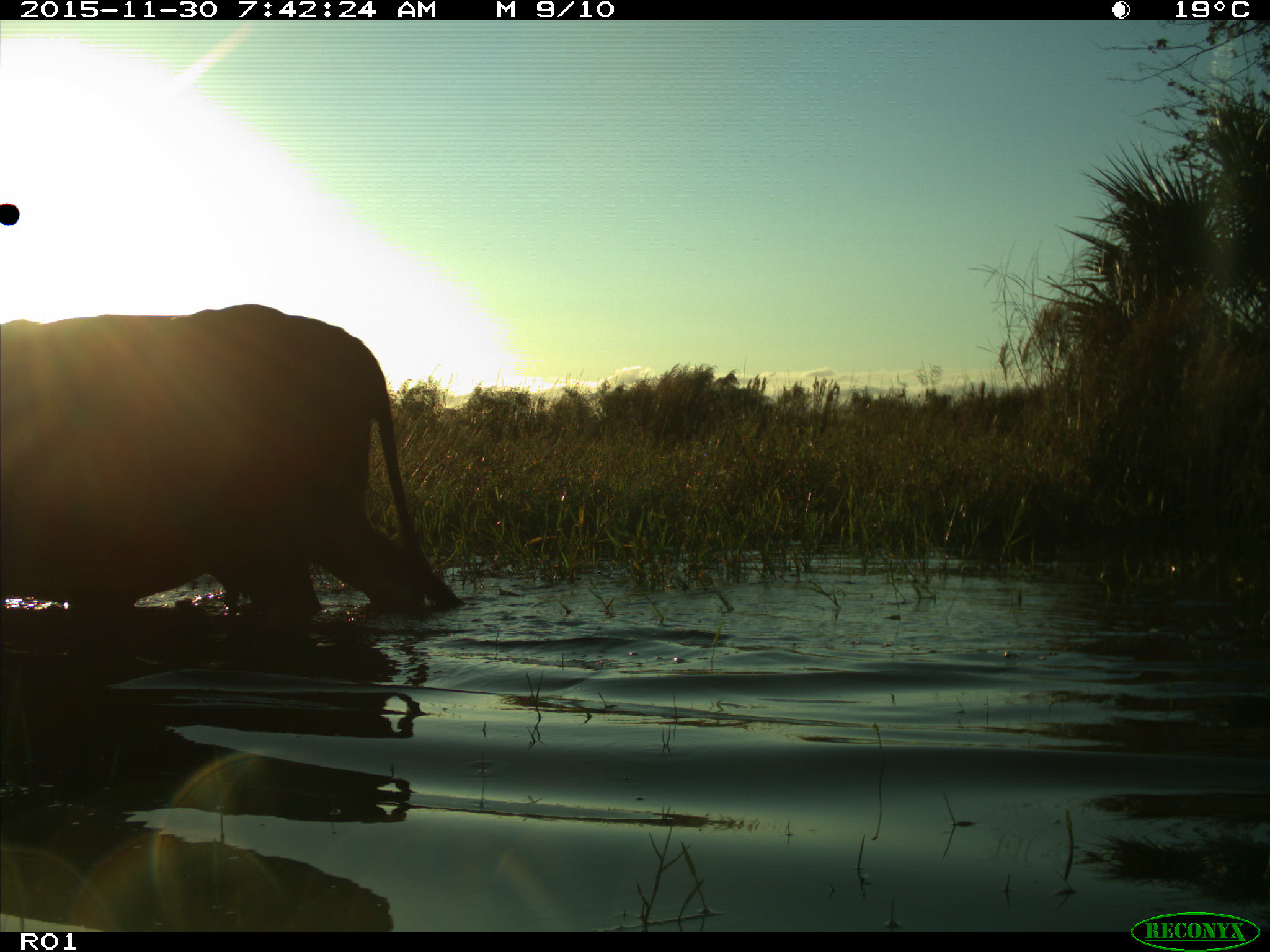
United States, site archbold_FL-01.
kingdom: Animalia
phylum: Chordata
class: Mammalia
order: Artiodactyla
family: Bovidae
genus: Bos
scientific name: Bos taurus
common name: domestic cow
Bos taurus (domestic cow).